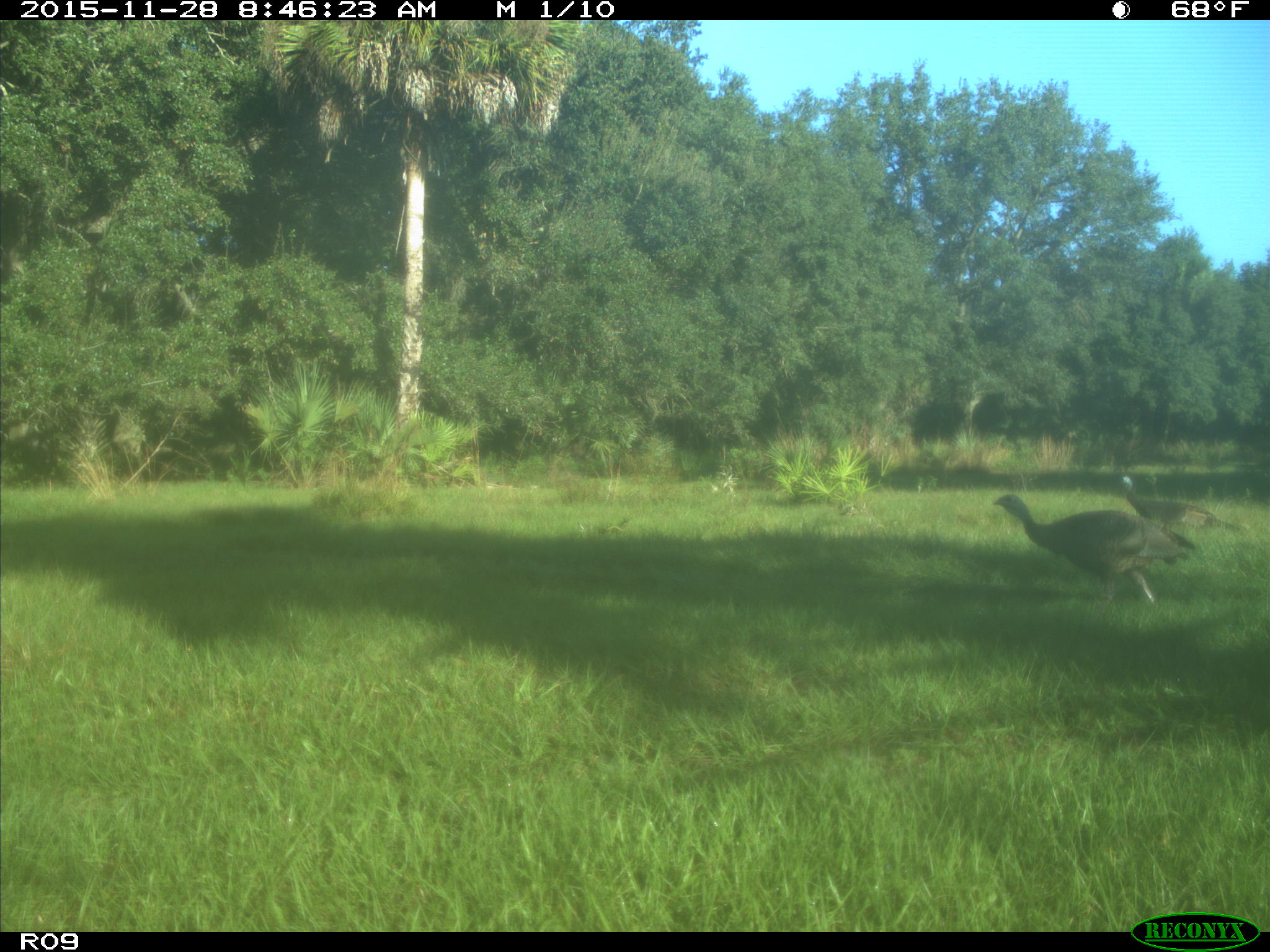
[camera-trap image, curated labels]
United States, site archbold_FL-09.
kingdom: Animalia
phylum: Chordata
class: Aves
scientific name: Aves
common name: birds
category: unidentified bird